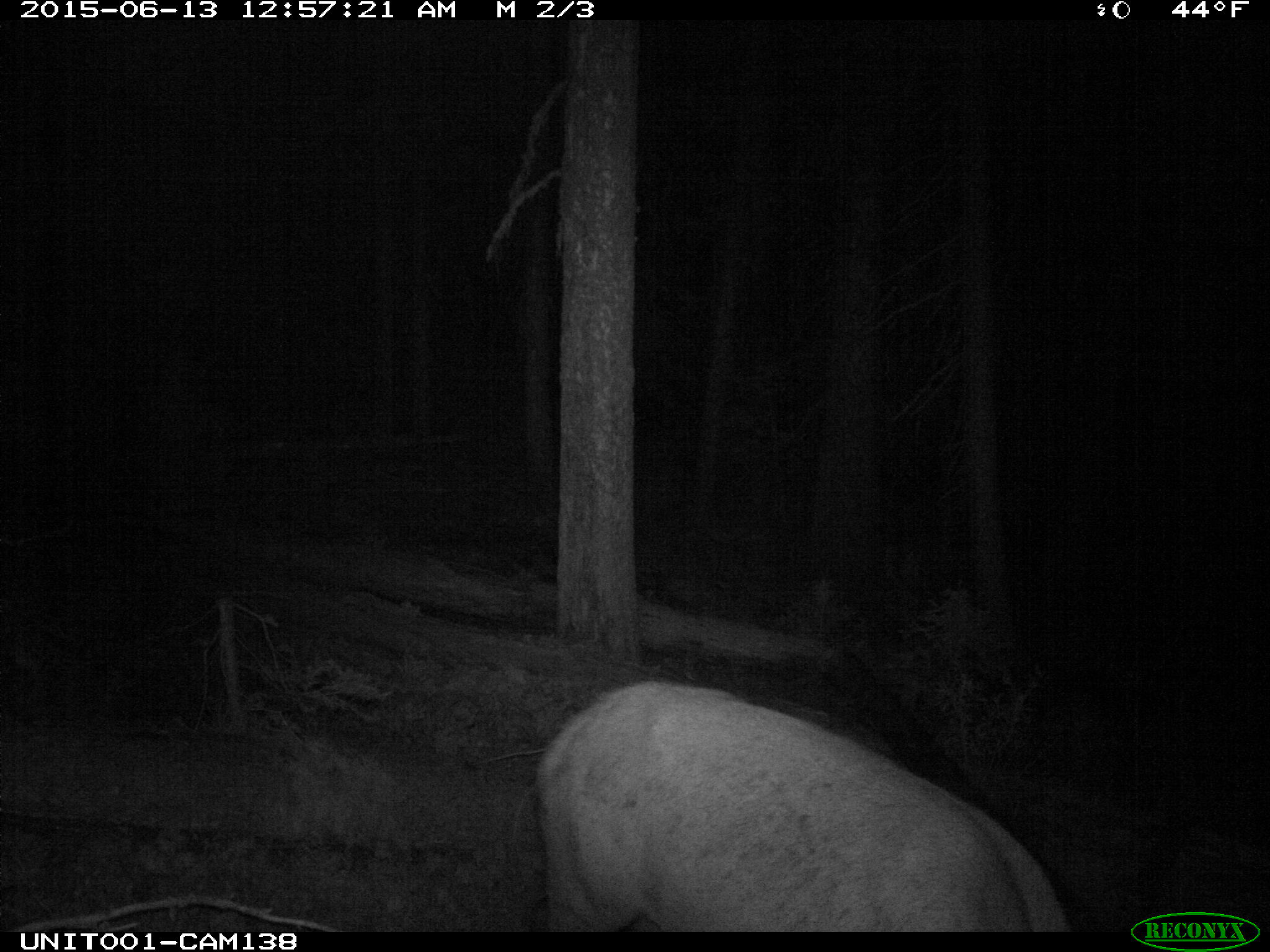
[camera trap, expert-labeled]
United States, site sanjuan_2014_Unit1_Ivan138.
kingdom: Animalia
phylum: Chordata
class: Mammalia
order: Artiodactyla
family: Cervidae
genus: Cervus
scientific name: Cervus elaphus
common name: red deer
Cervus elaphus (red deer).